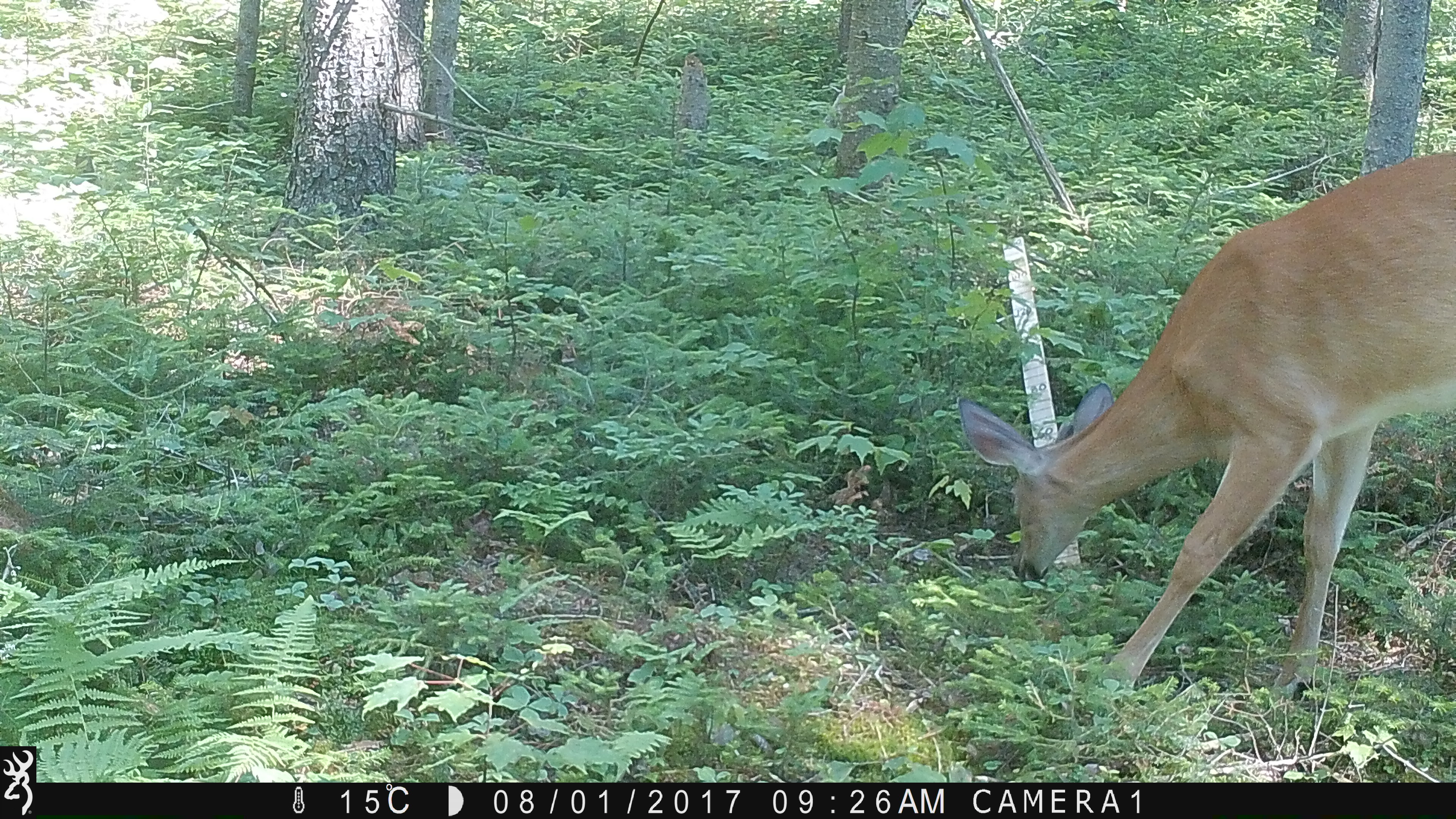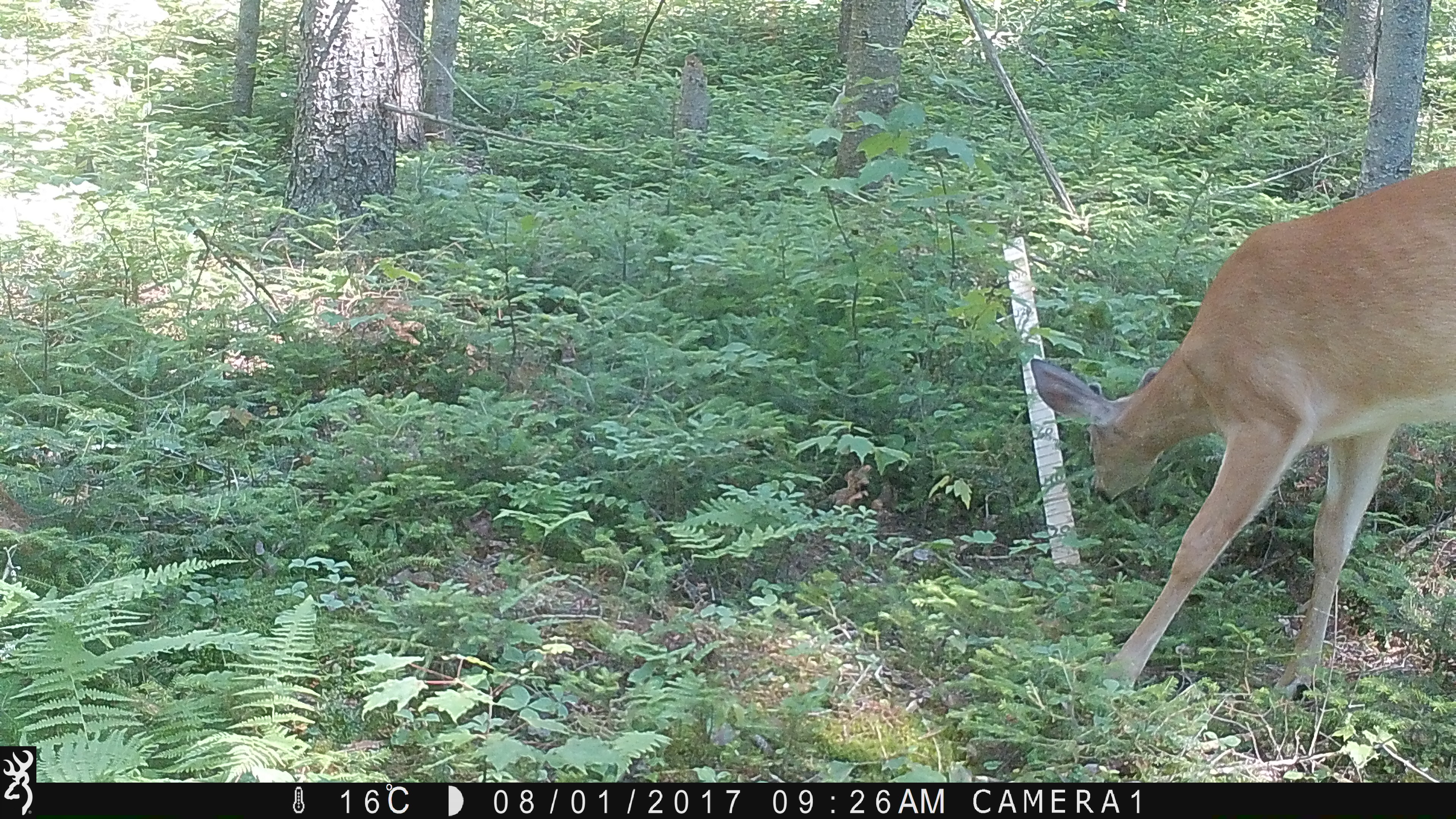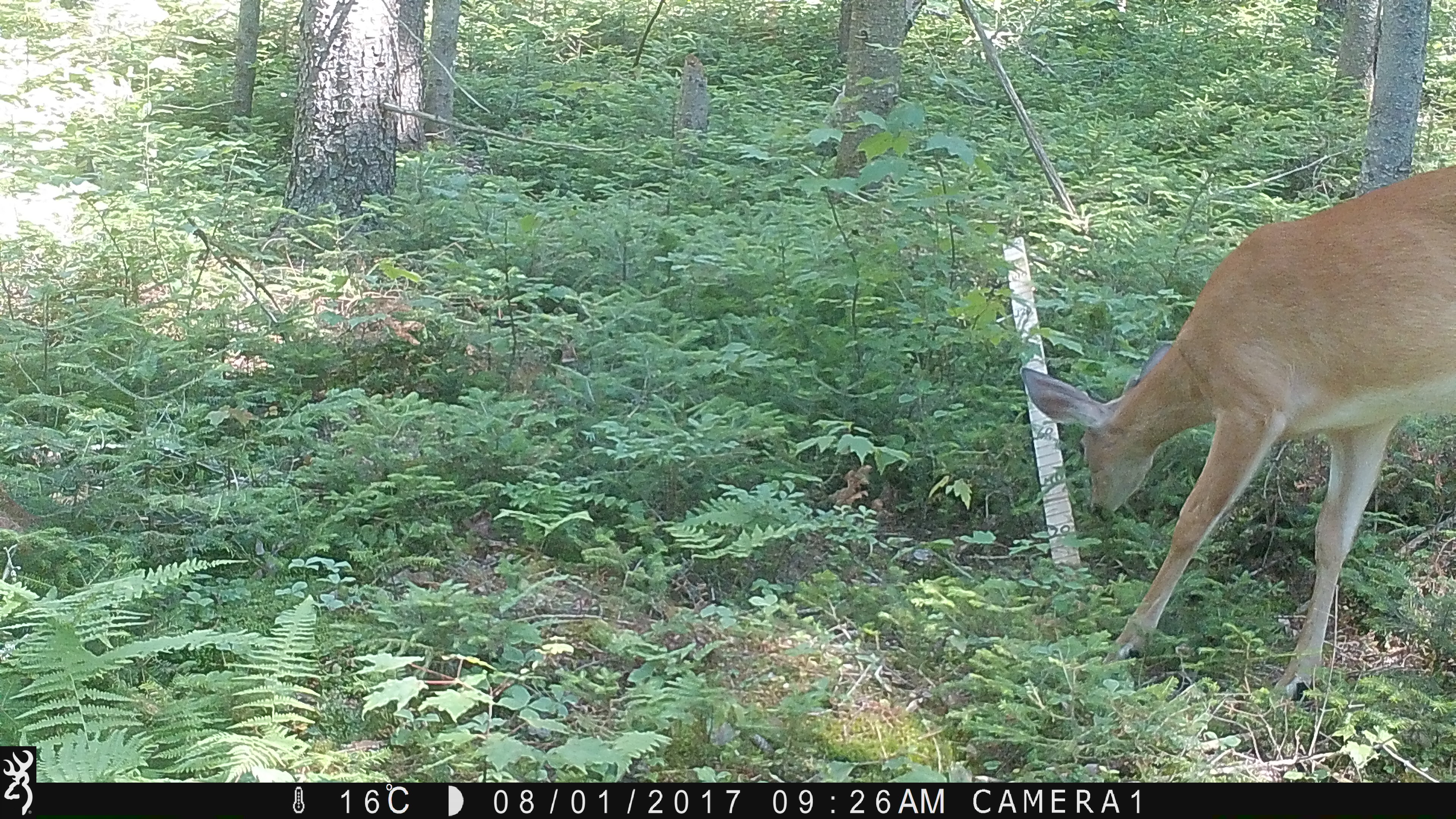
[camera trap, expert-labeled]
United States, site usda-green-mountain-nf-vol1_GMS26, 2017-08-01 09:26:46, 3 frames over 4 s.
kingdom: Animalia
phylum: Chordata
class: Mammalia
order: Artiodactyla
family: Cervidae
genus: Odocoileus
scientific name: Odocoileus virginianus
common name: white-tailed deer